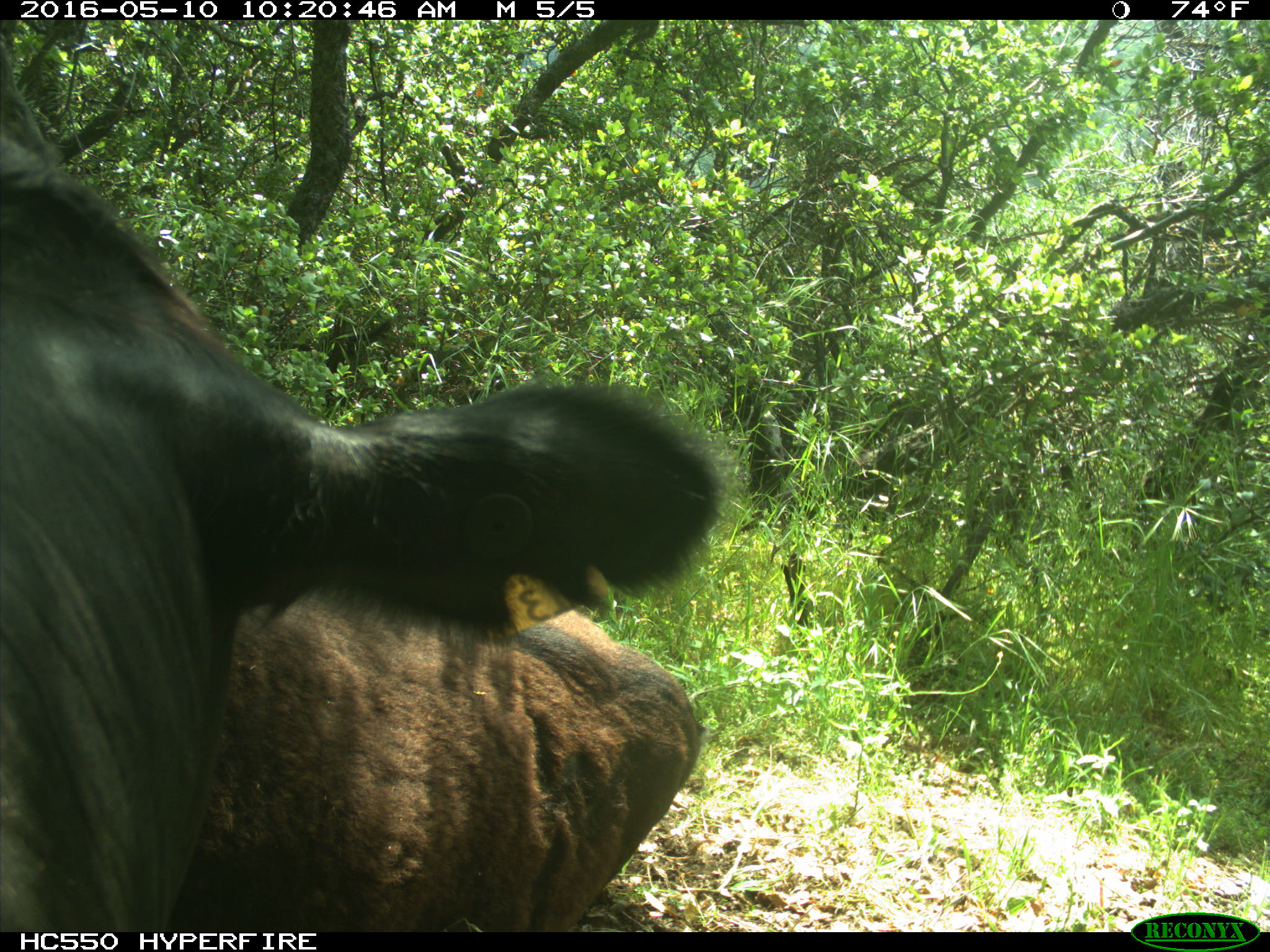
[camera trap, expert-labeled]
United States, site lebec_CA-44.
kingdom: Animalia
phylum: Chordata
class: Mammalia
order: Artiodactyla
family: Bovidae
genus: Bos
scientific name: Bos taurus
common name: domestic cow